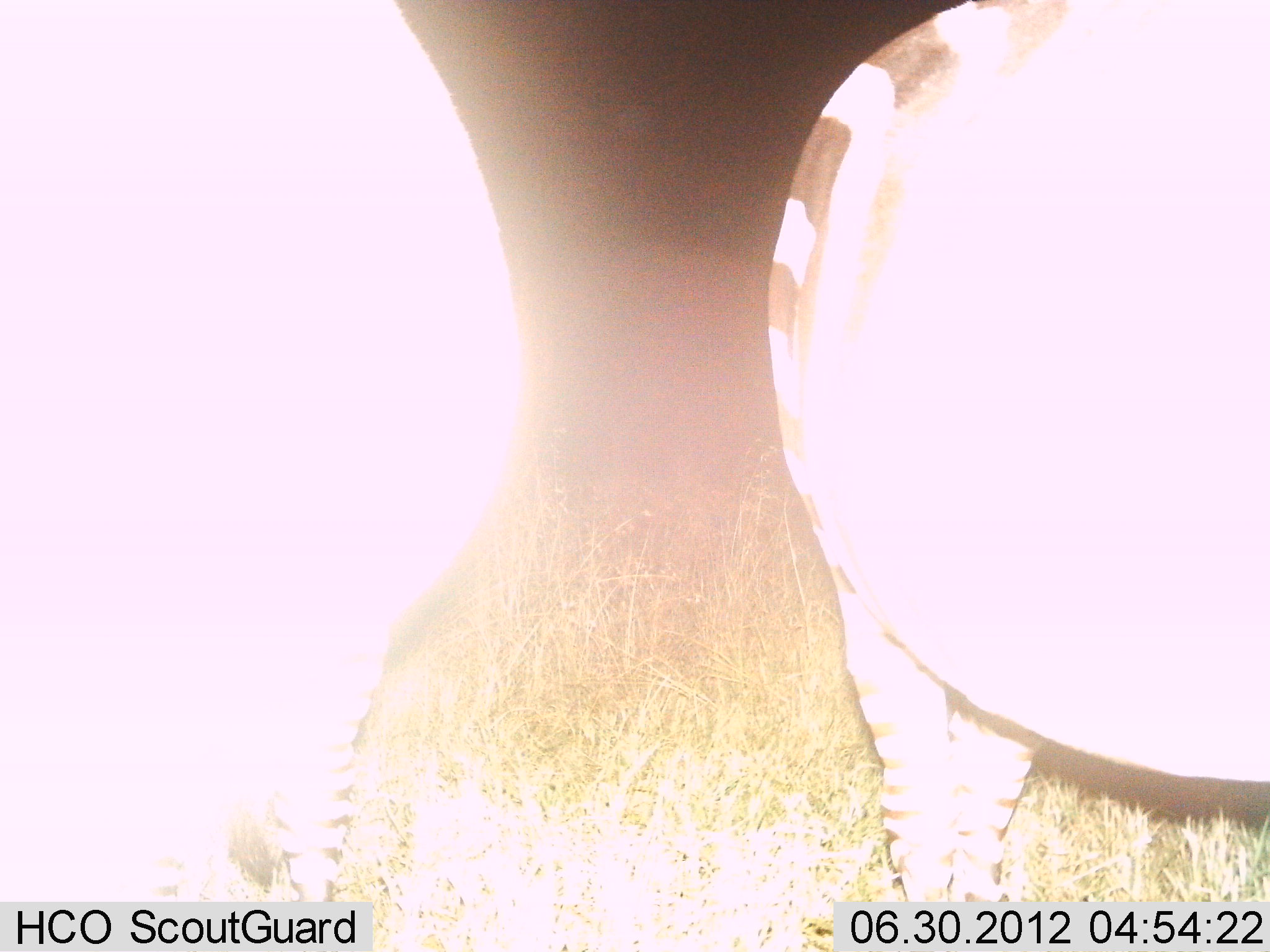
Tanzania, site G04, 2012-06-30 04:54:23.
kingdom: Animalia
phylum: Chordata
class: Mammalia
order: Perissodactyla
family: Equidae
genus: Equus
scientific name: Equus quagga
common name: plains zebra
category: zebra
Zebra (plains zebra) (Equus quagga), count 2. Behavior (volunteer vote fractions): standing 100%, resting 0%, moving 0%, interacting 0%. Young present (vote fraction): 0%. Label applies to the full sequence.